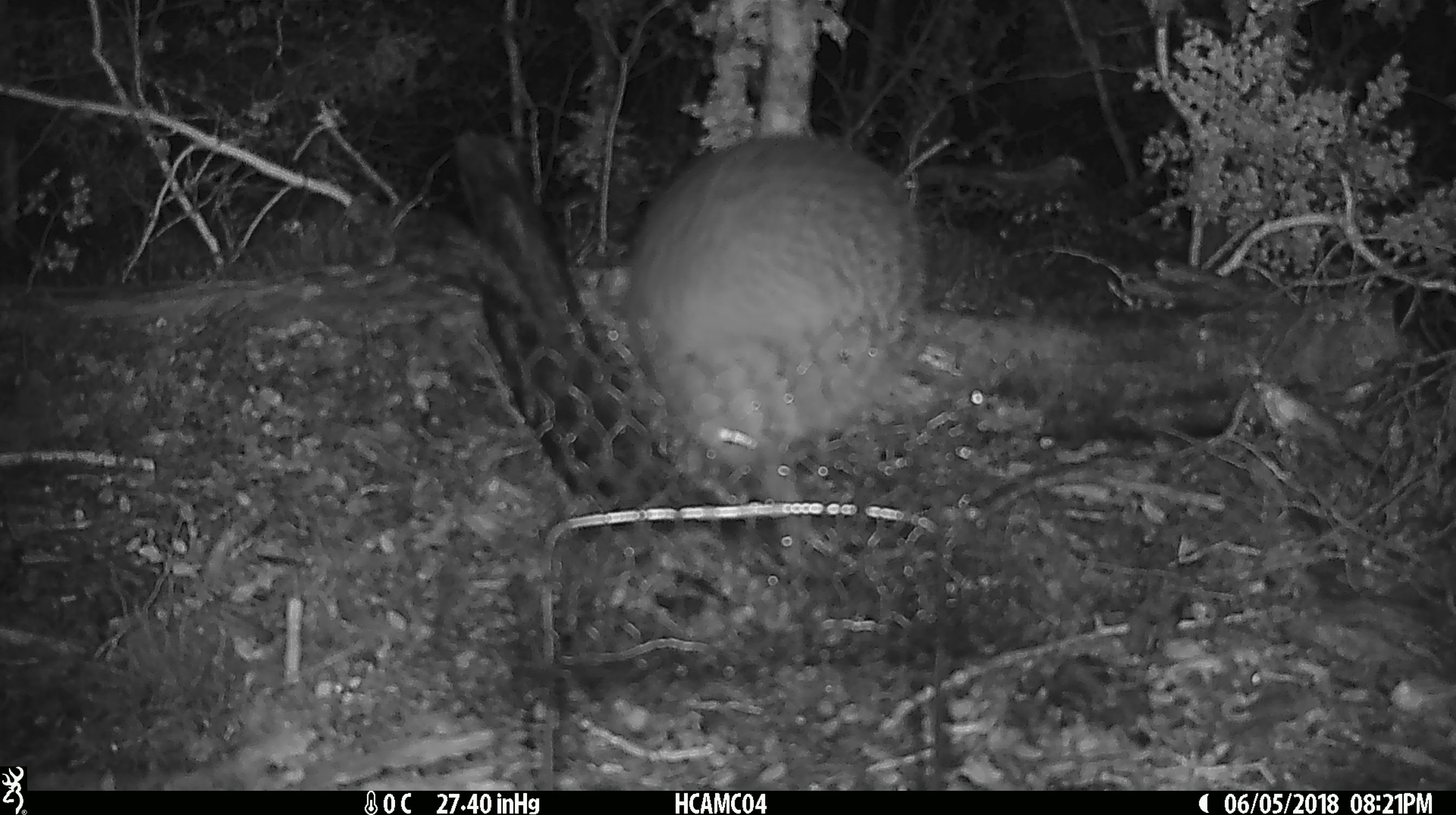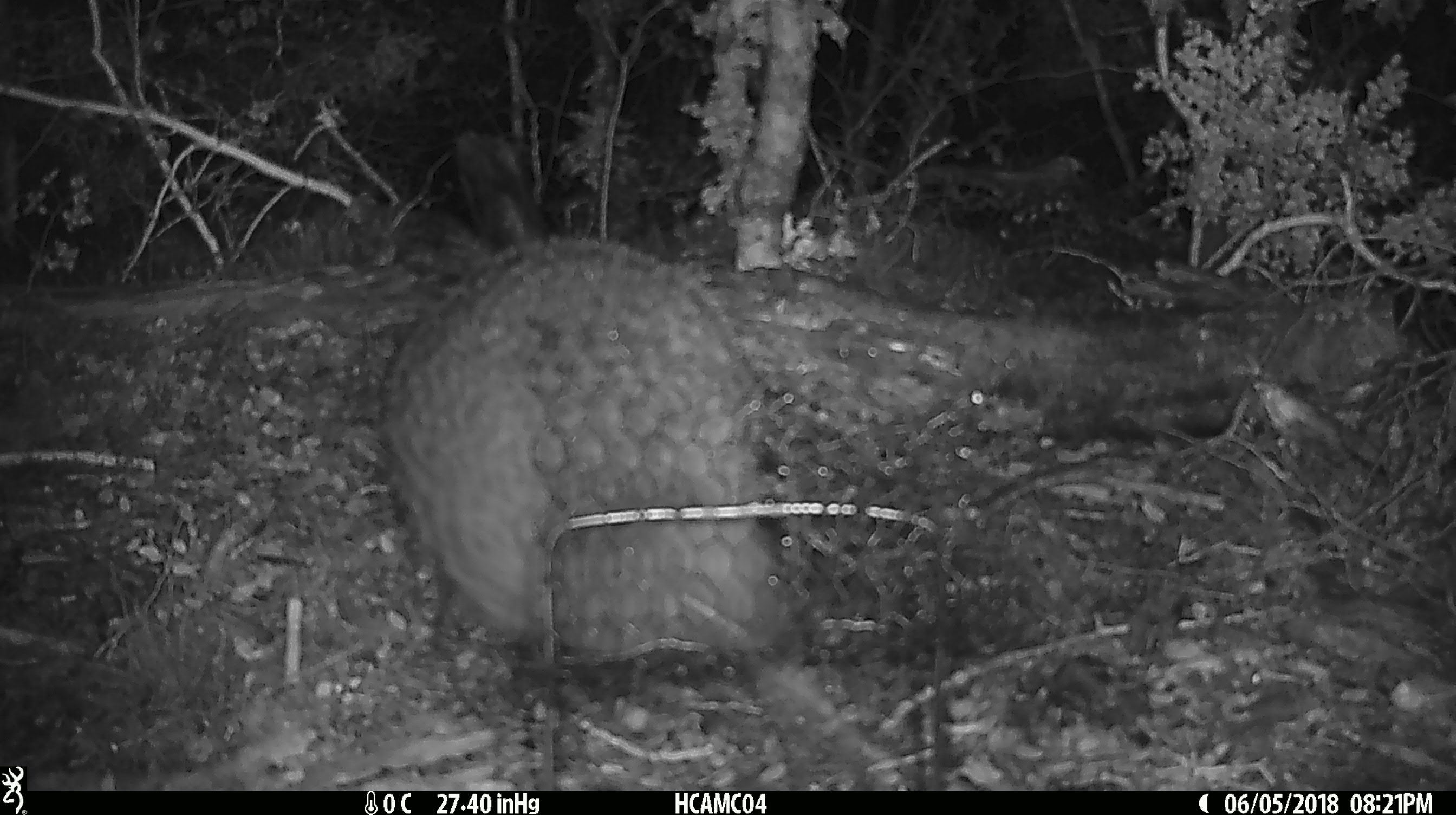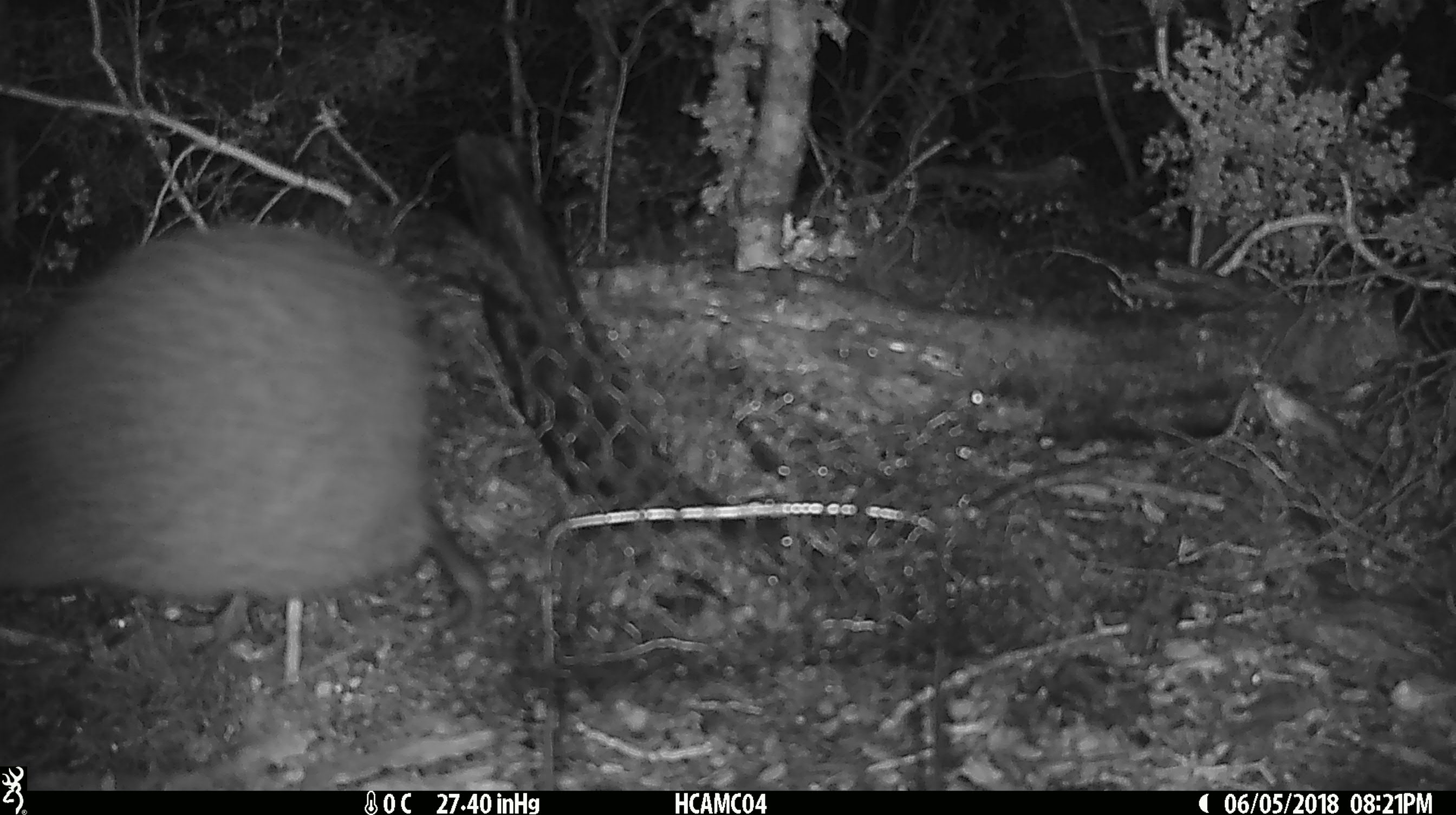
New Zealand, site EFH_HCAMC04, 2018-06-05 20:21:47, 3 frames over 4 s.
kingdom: Animalia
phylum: Chordata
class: Aves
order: Apterygiformes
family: Apterygidae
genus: Apteryx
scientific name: Apteryx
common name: kiwi